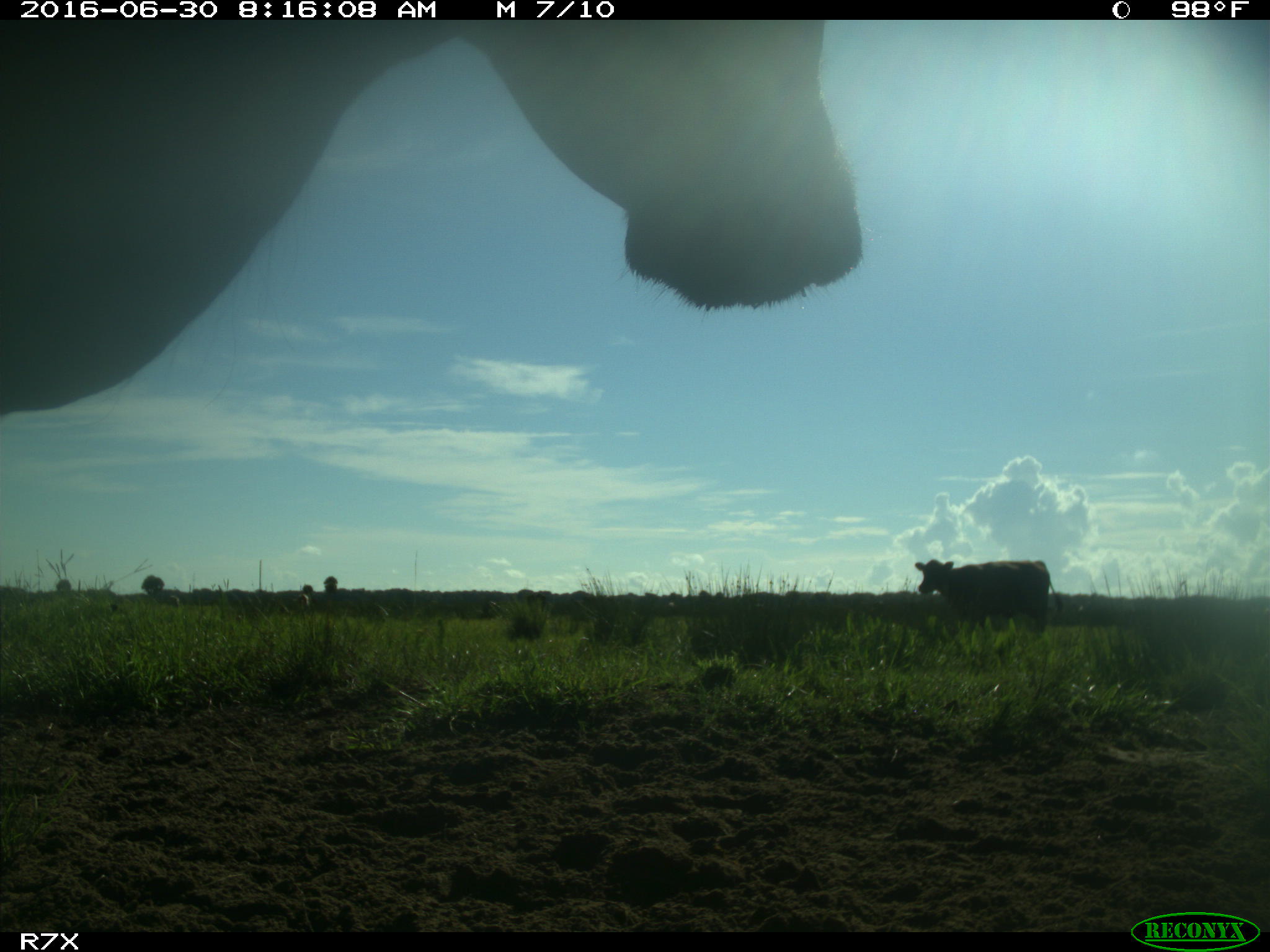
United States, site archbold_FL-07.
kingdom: Animalia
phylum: Chordata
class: Mammalia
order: Artiodactyla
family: Bovidae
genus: Bos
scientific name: Bos taurus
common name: domestic cow